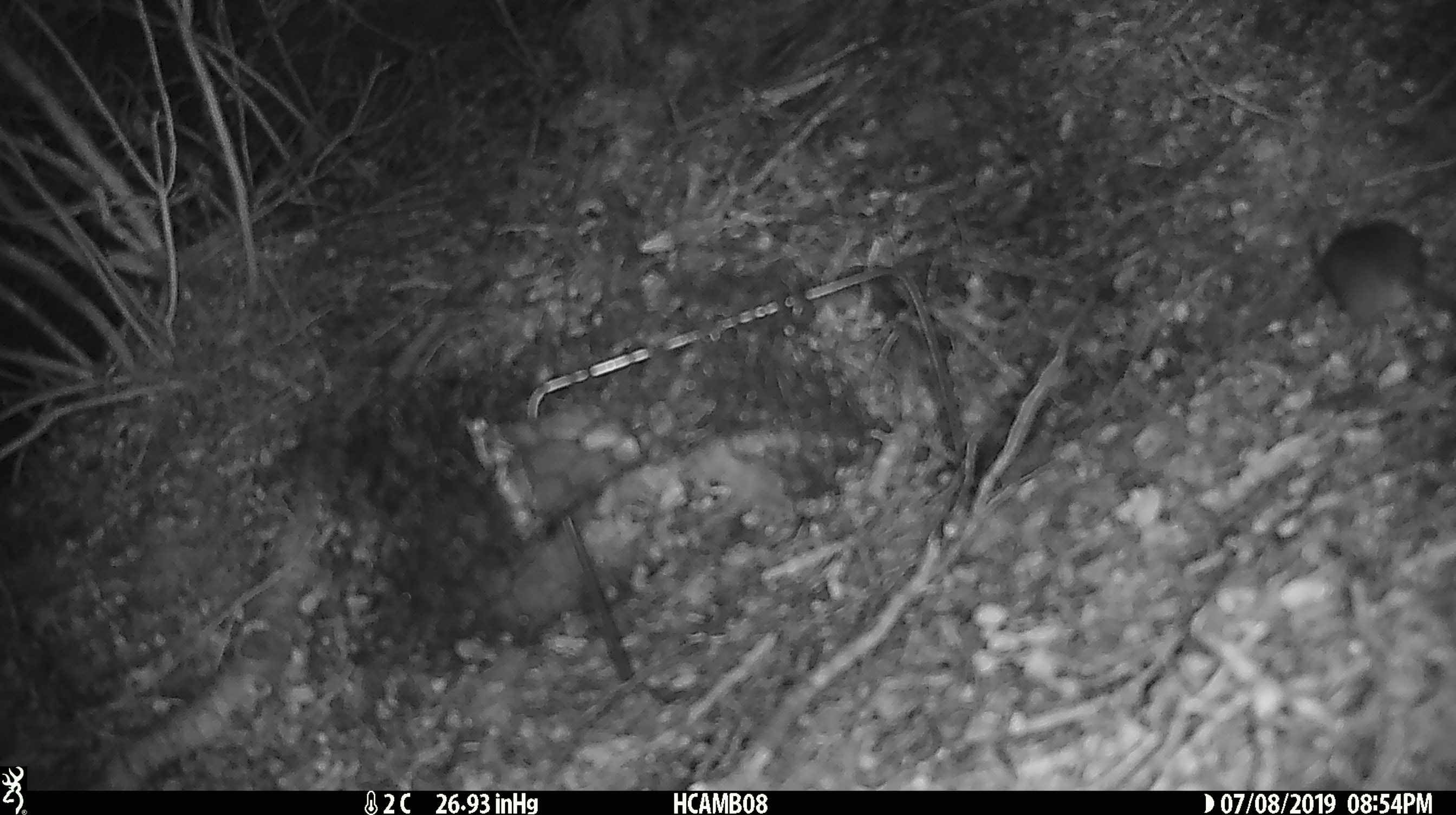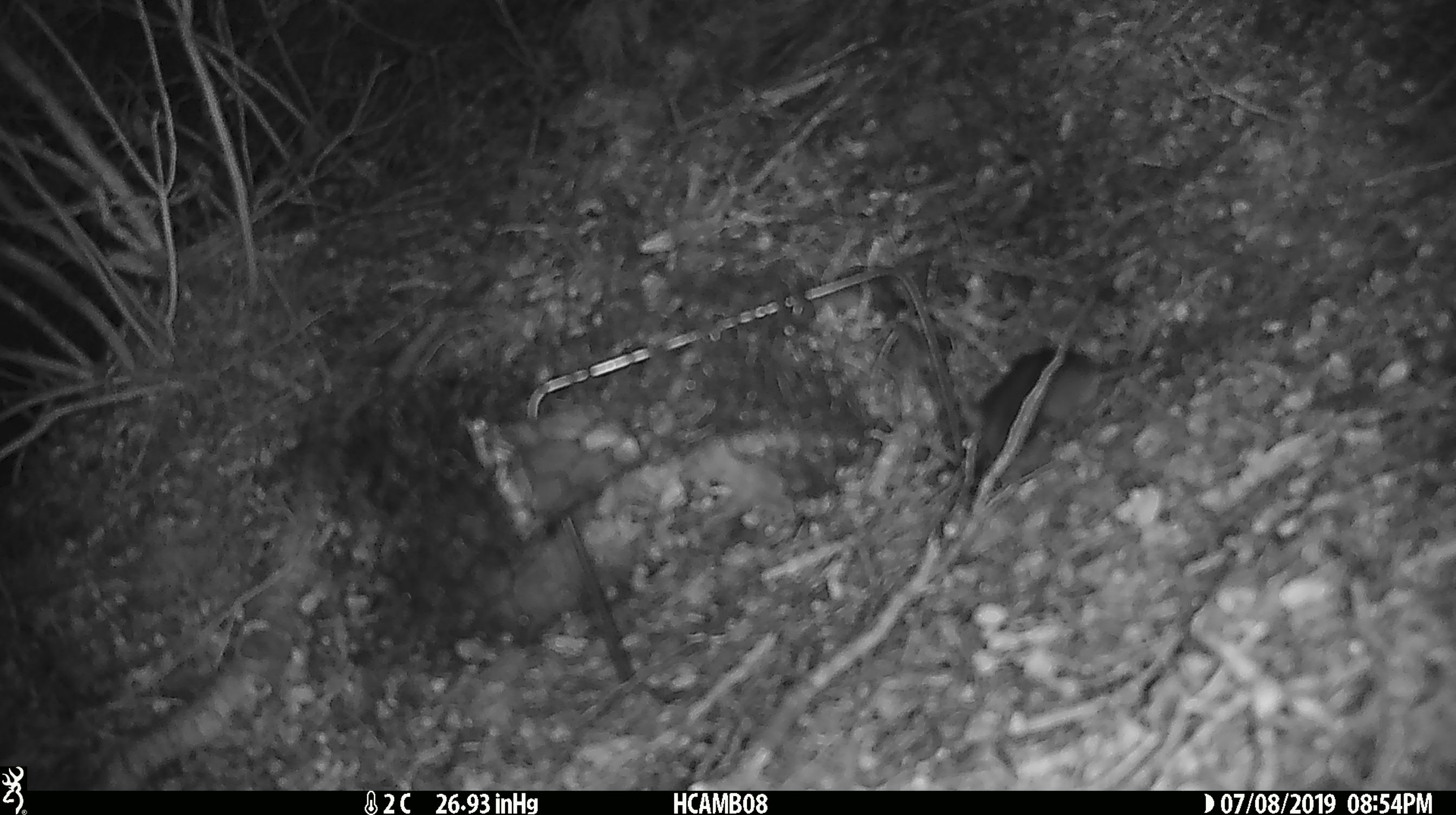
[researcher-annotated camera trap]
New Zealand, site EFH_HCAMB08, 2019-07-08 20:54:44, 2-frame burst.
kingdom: Animalia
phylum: Chordata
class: Mammalia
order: Rodentia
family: Muridae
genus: Mus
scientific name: Mus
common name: mouse